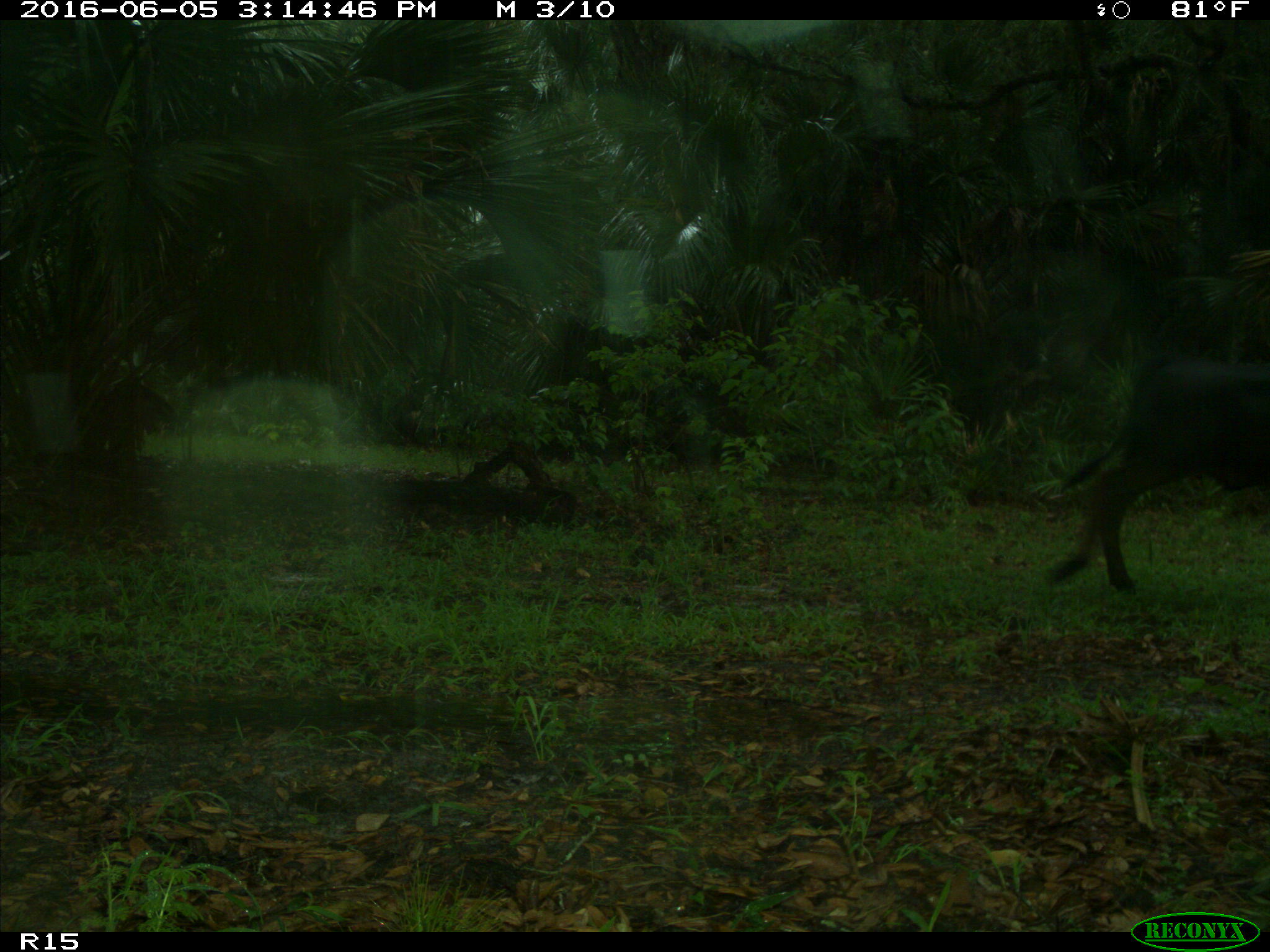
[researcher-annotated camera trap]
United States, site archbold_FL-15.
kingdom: Animalia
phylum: Chordata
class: Mammalia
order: Artiodactyla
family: Bovidae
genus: Bos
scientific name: Bos taurus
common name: domestic cow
Bos taurus (domestic cow).